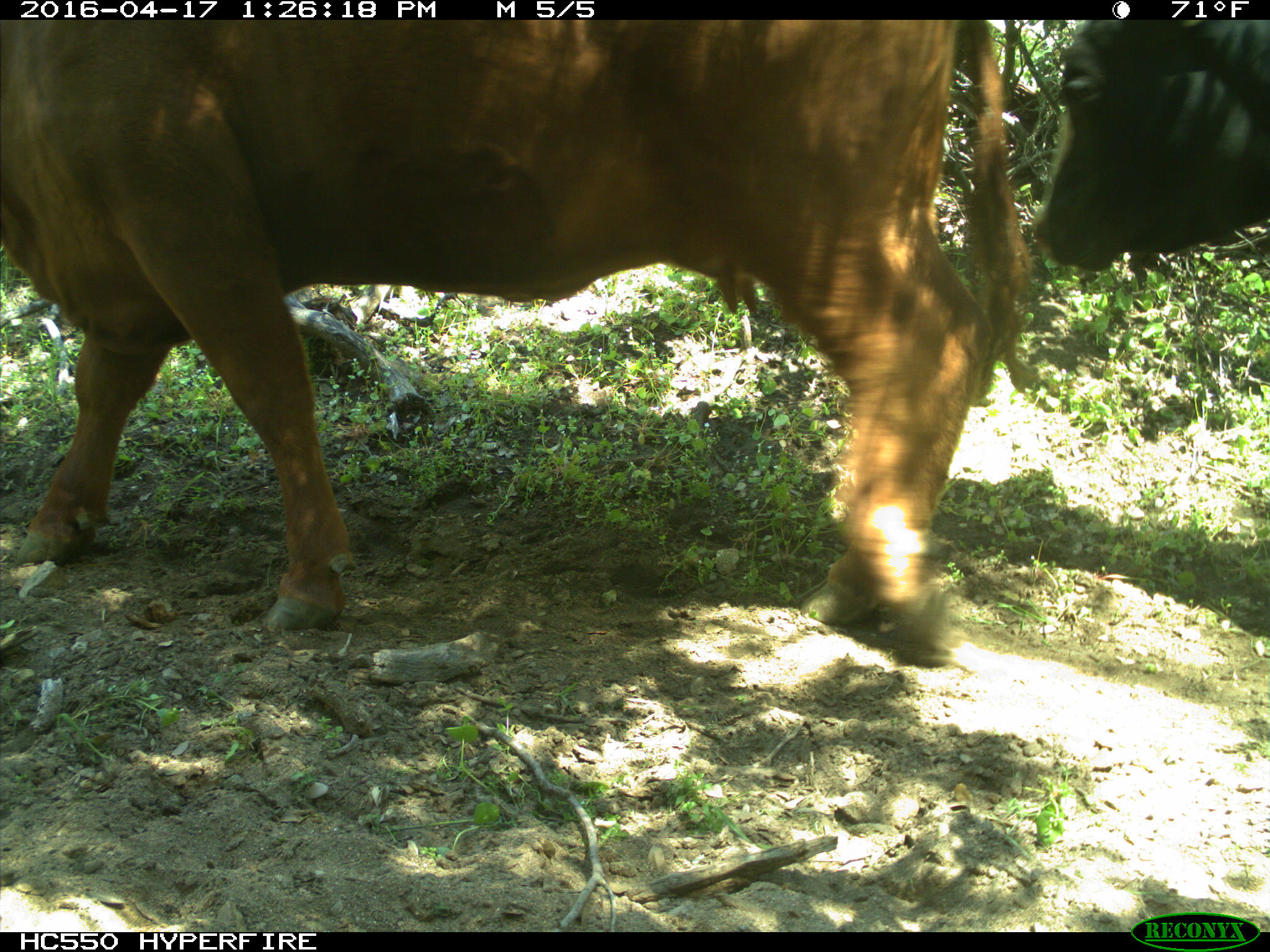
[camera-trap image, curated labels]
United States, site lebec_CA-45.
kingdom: Animalia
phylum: Chordata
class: Mammalia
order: Artiodactyla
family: Bovidae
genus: Bos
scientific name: Bos taurus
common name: domestic cow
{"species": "Bos taurus (domestic cow)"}